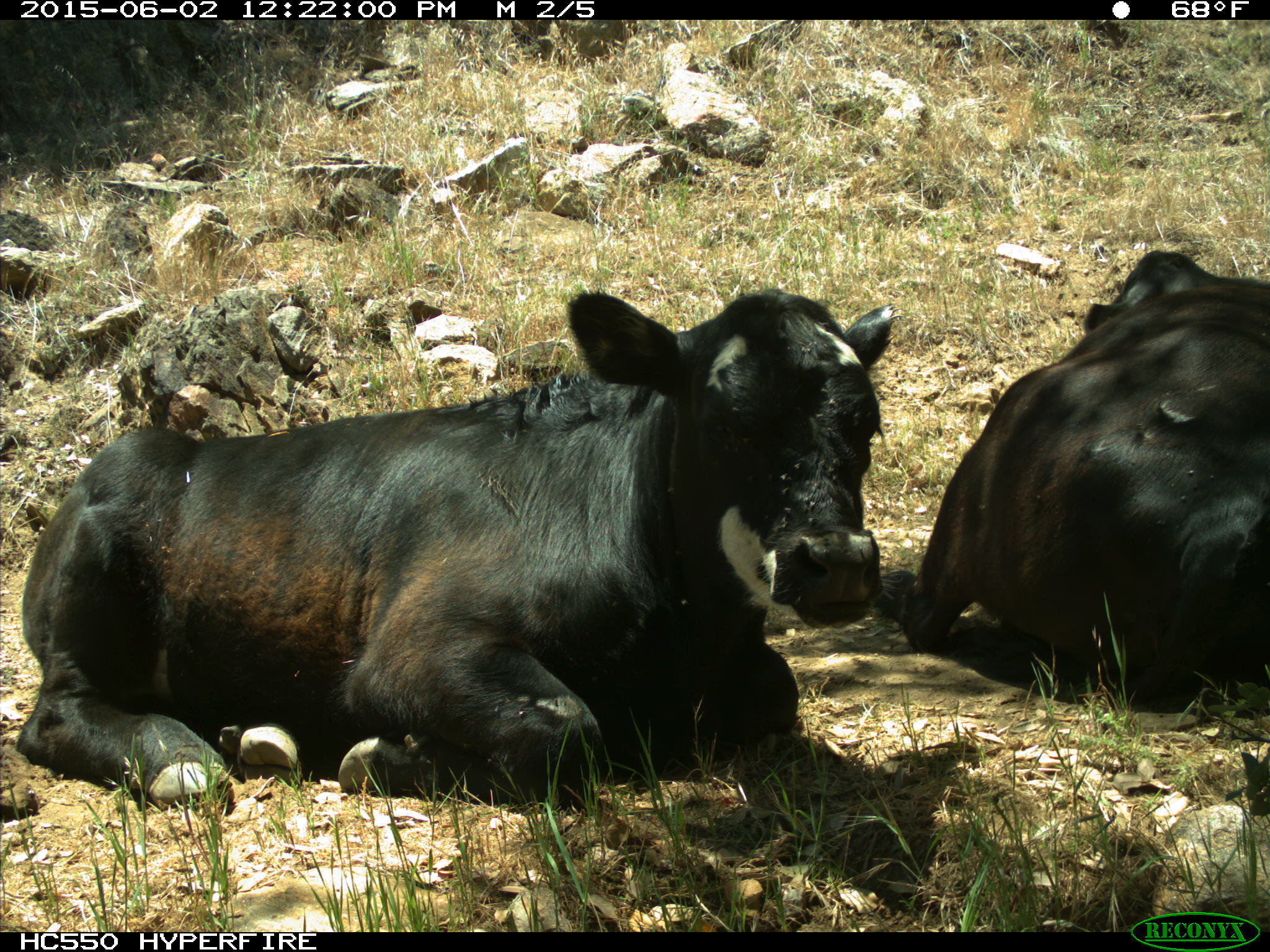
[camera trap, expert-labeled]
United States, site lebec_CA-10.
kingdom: Animalia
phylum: Chordata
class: Mammalia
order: Artiodactyla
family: Bovidae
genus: Bos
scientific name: Bos taurus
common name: domestic cow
Bos taurus (domestic cow).